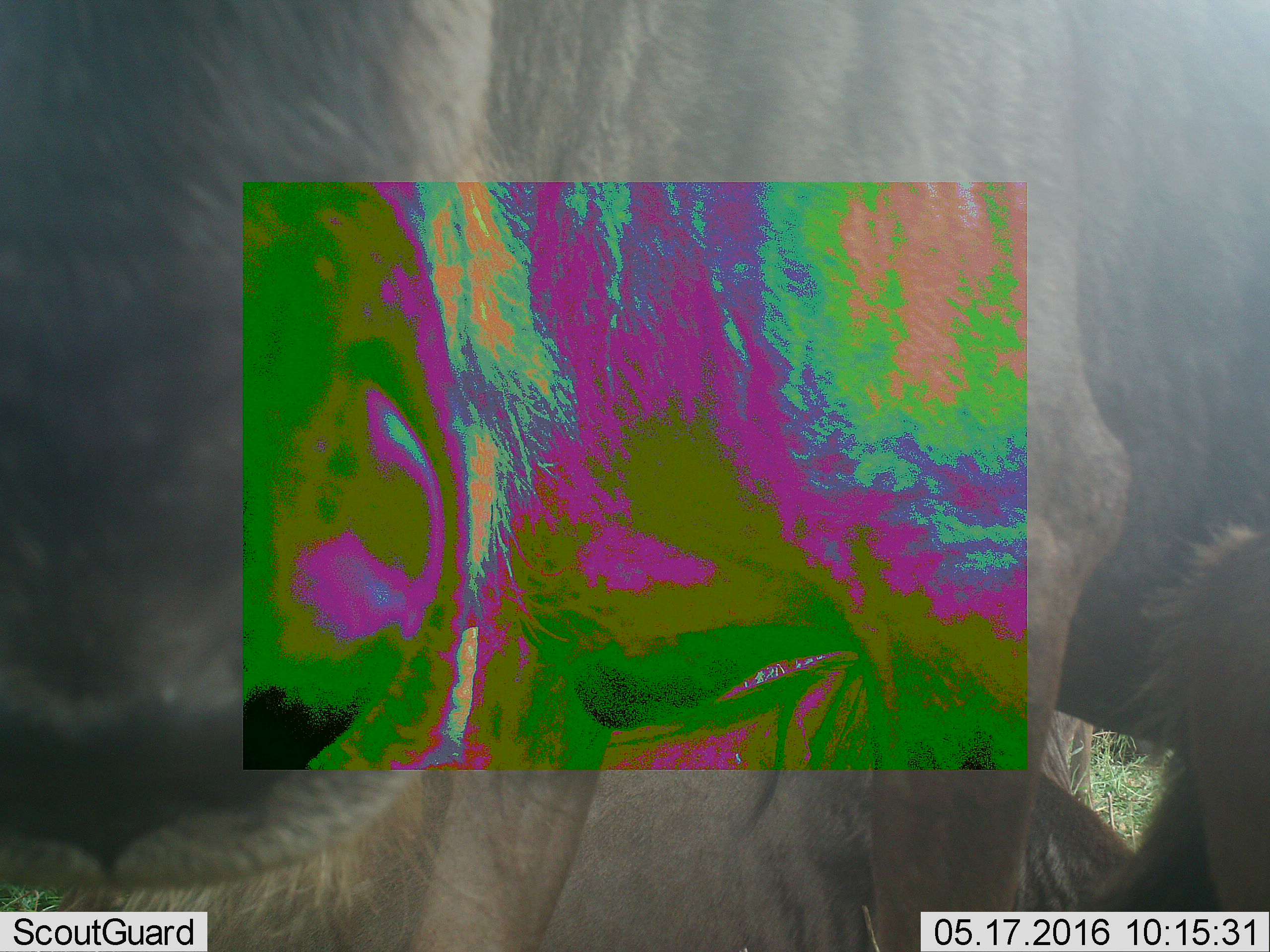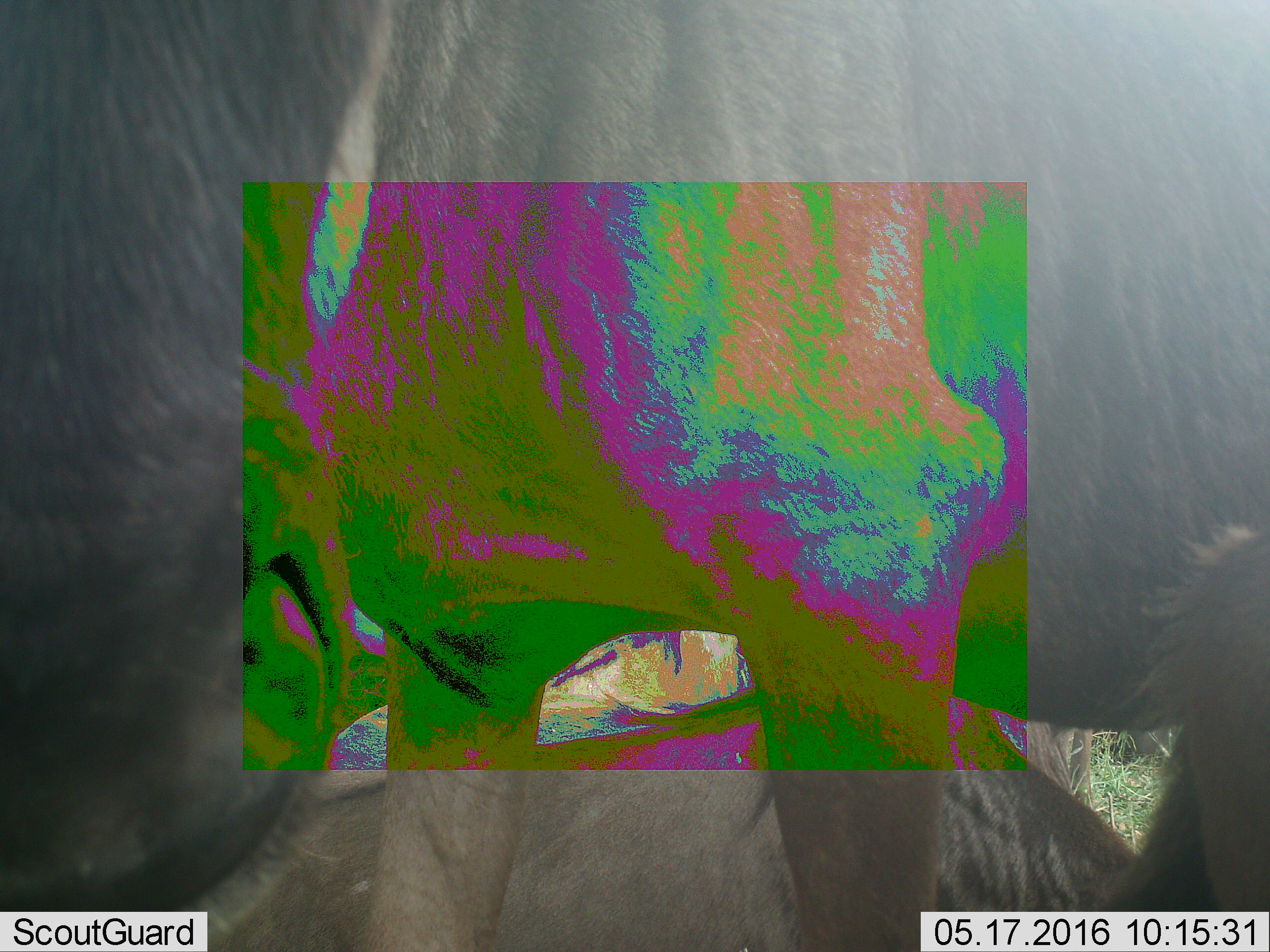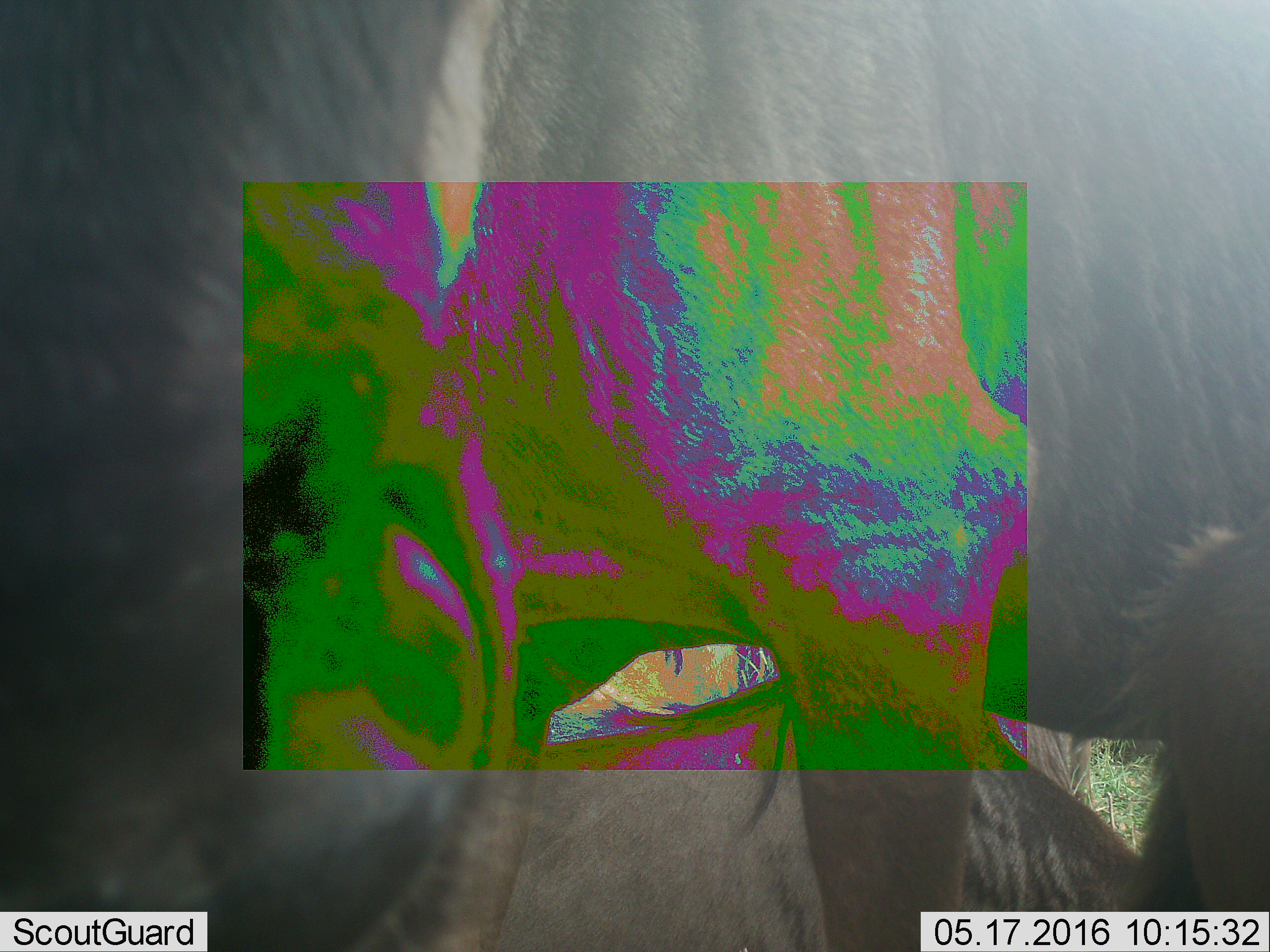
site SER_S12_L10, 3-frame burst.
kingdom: Animalia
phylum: Chordata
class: Mammalia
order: Artiodactyla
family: Bovidae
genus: Connochaetes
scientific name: Connochaetes taurinus taurinus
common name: blue wildebeest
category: wildebeestblue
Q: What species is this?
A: Wildebeestblue (blue wildebeest) (Connochaetes taurinus taurinus).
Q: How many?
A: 3.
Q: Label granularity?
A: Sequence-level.